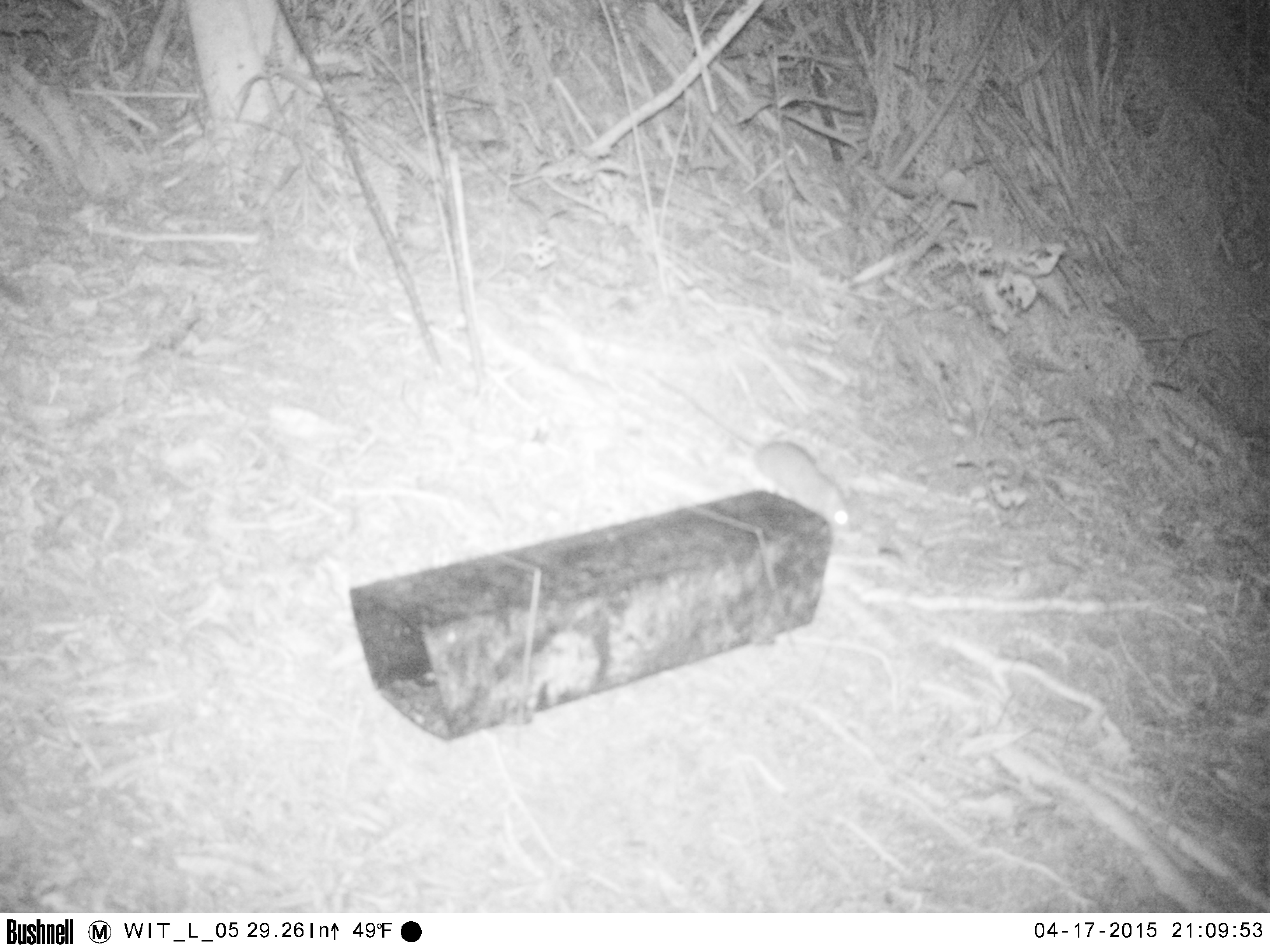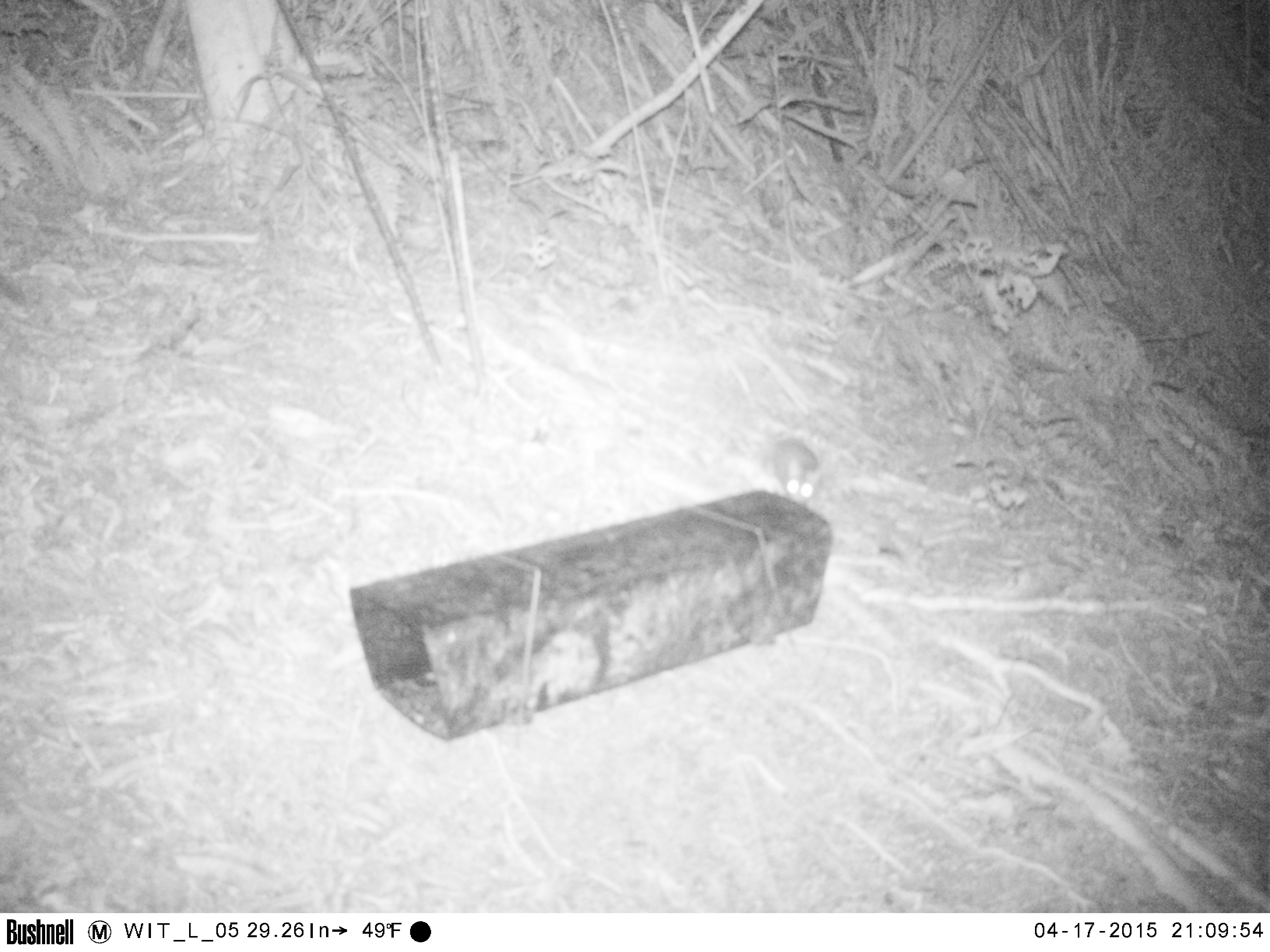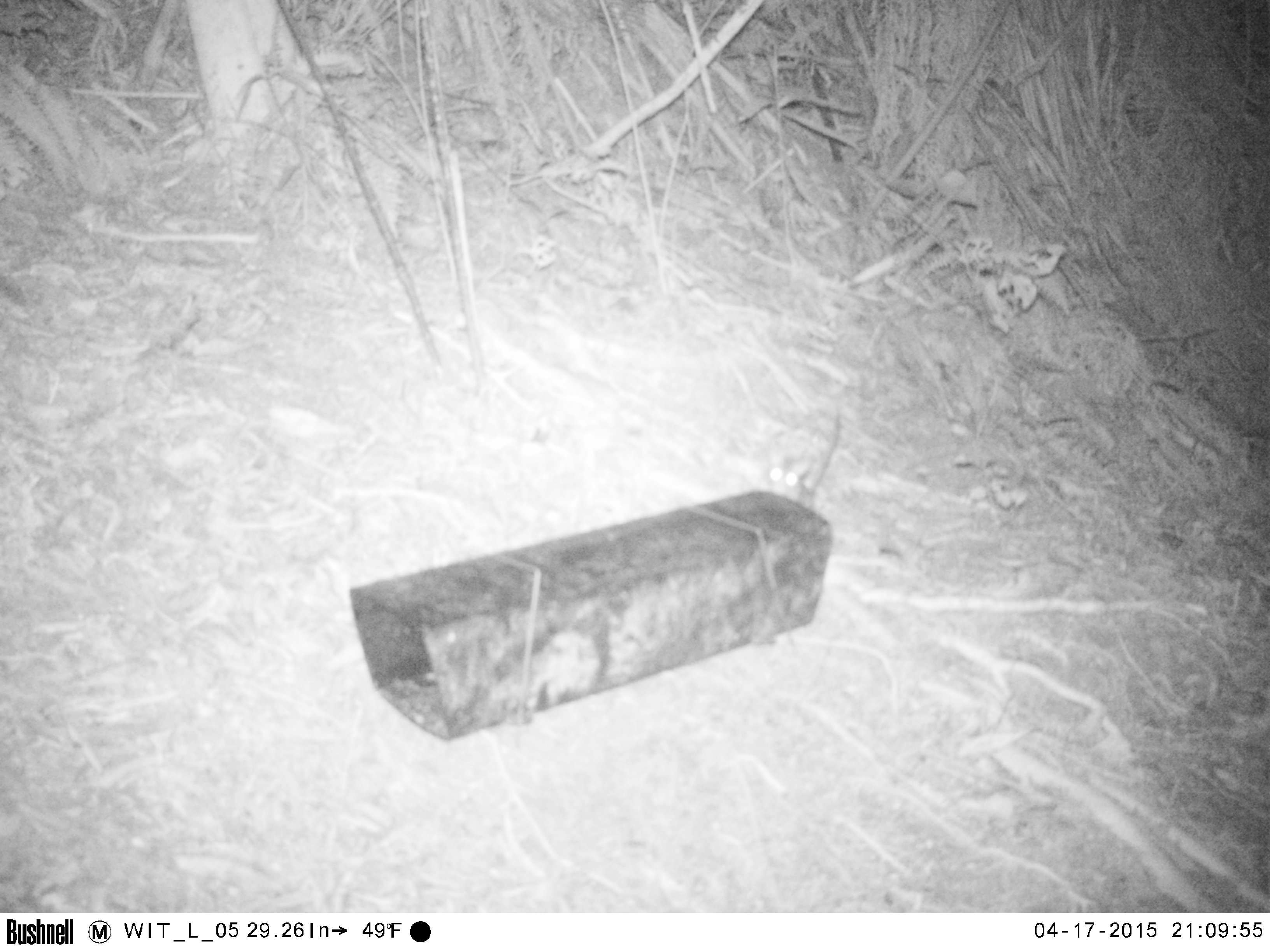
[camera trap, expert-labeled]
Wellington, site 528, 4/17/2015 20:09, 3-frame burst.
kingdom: Animalia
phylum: Chordata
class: Mammalia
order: Rodentia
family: Muridae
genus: Rattus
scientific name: Rattus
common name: rat